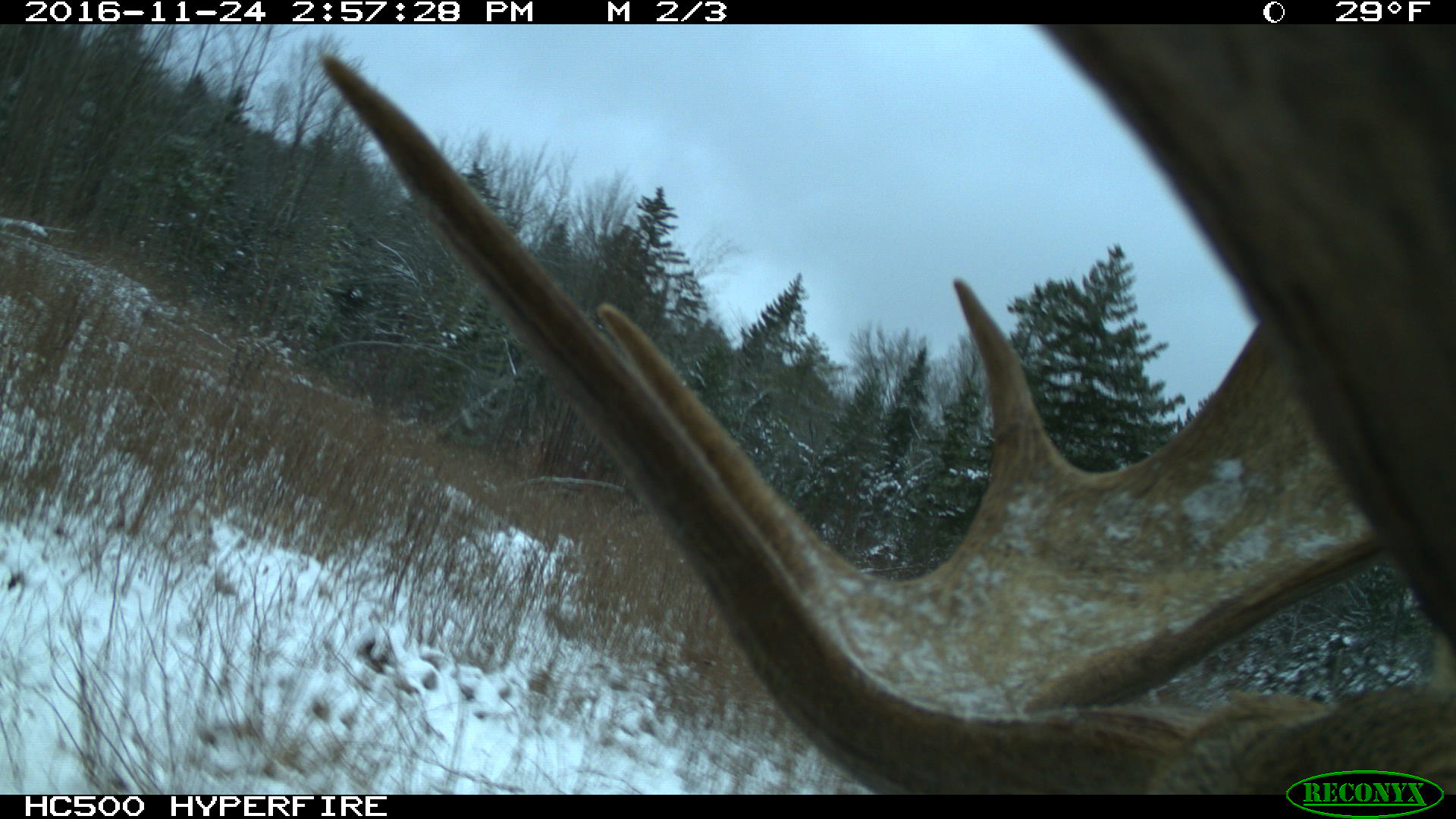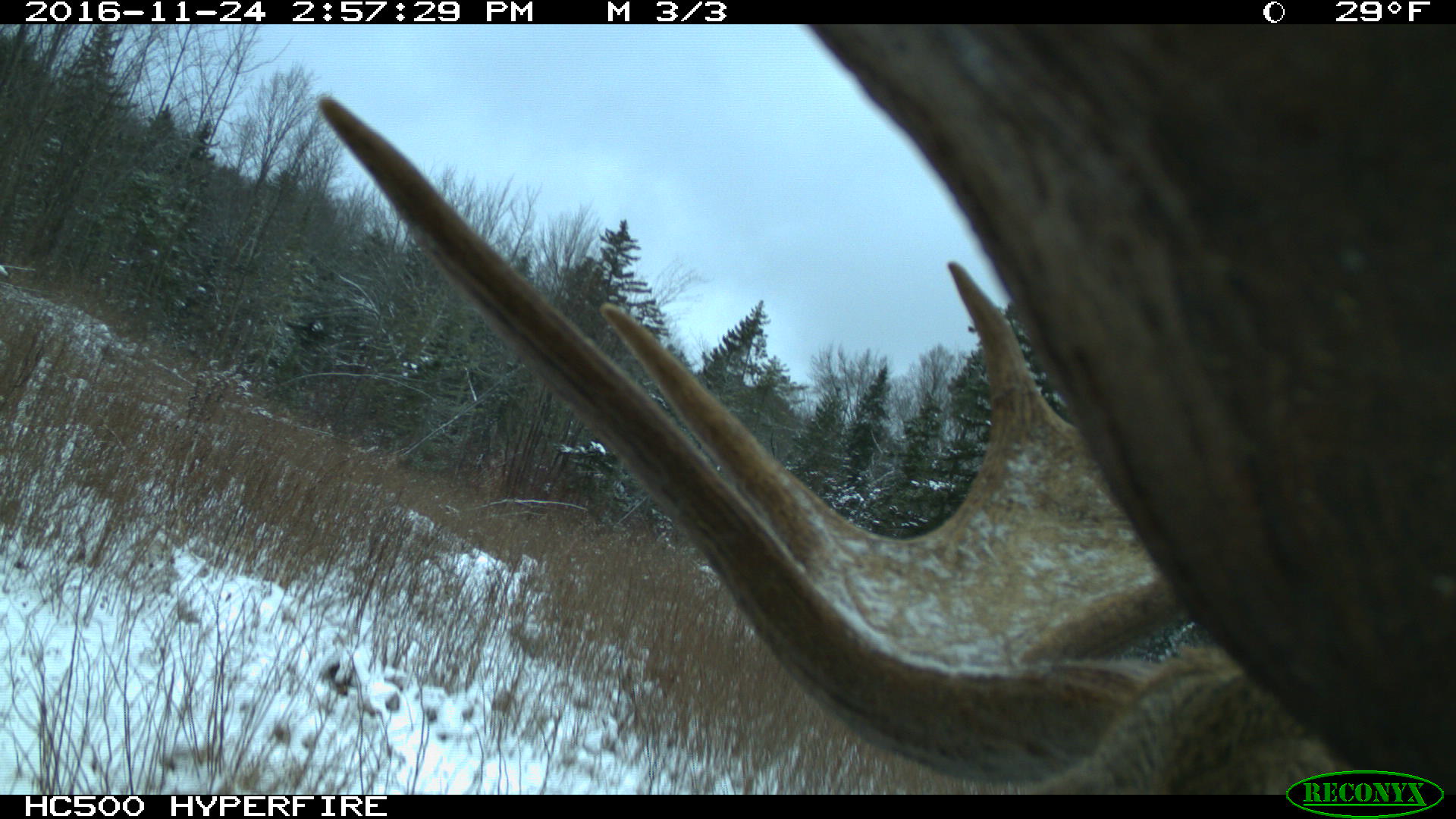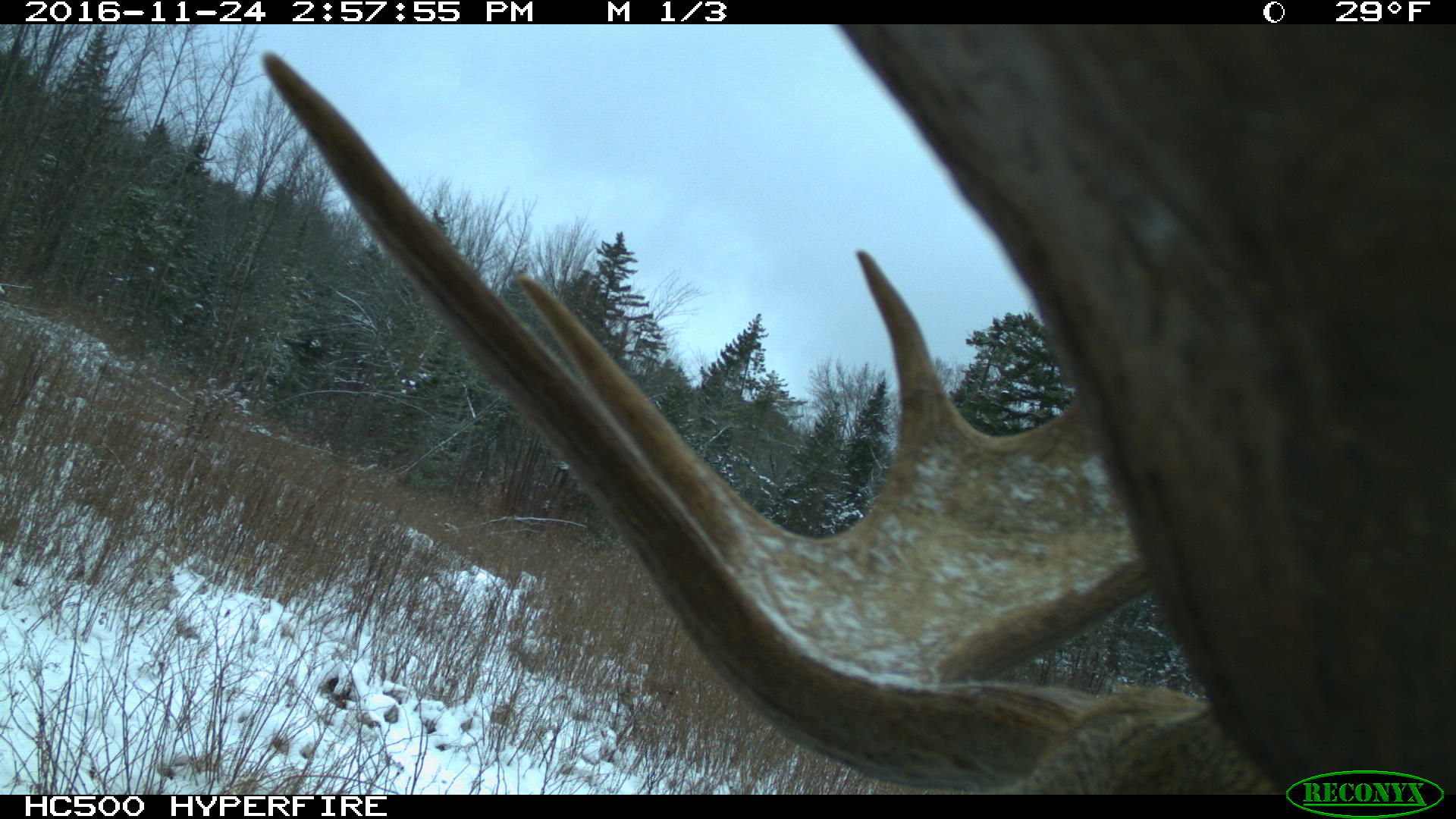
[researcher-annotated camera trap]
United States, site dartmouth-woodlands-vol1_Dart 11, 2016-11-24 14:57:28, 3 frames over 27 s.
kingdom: Animalia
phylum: Chordata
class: Mammalia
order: Artiodactyla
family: Cervidae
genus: Alces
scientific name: Alces alces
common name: moose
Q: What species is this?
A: Moose (Alces alces).